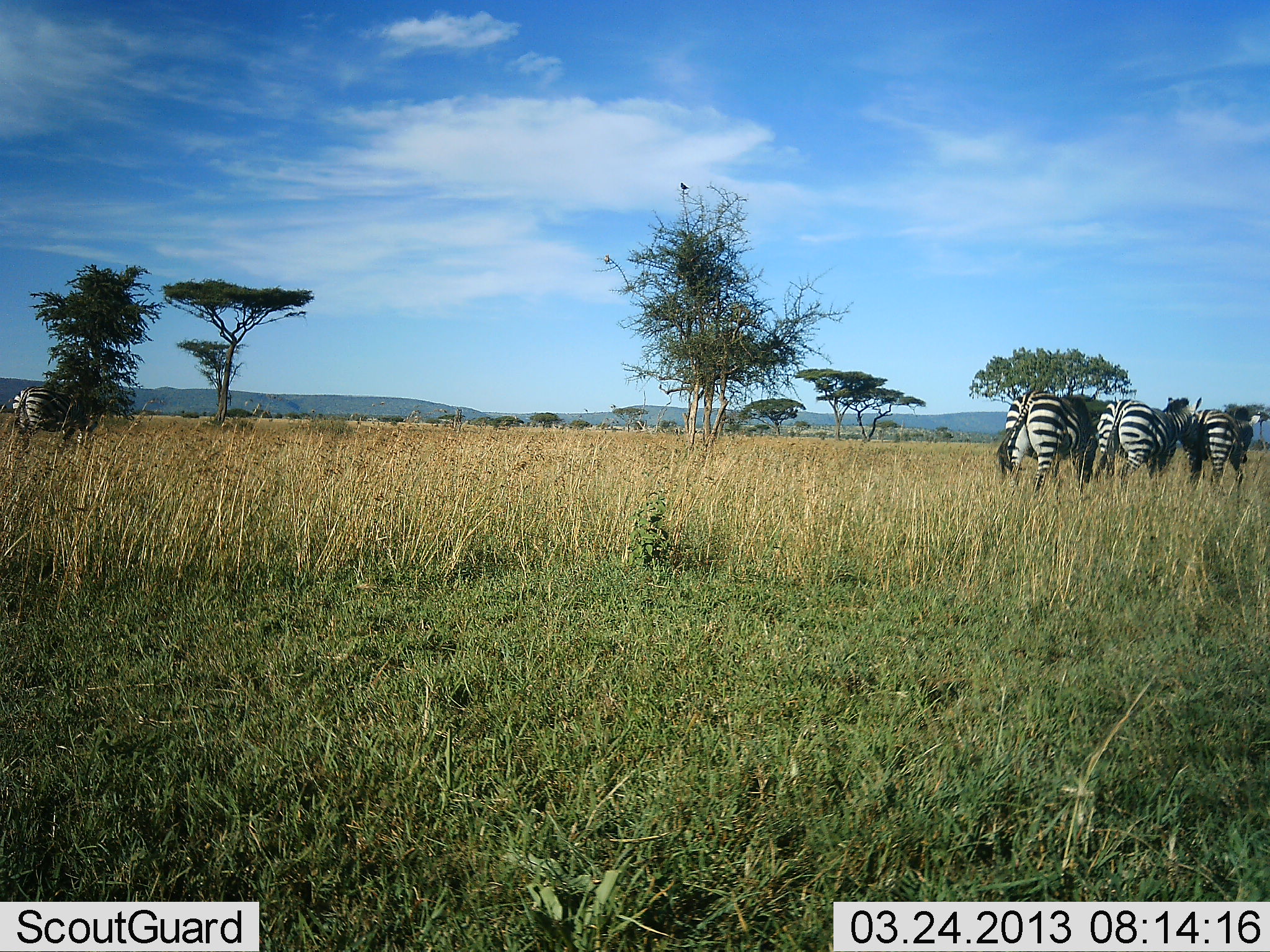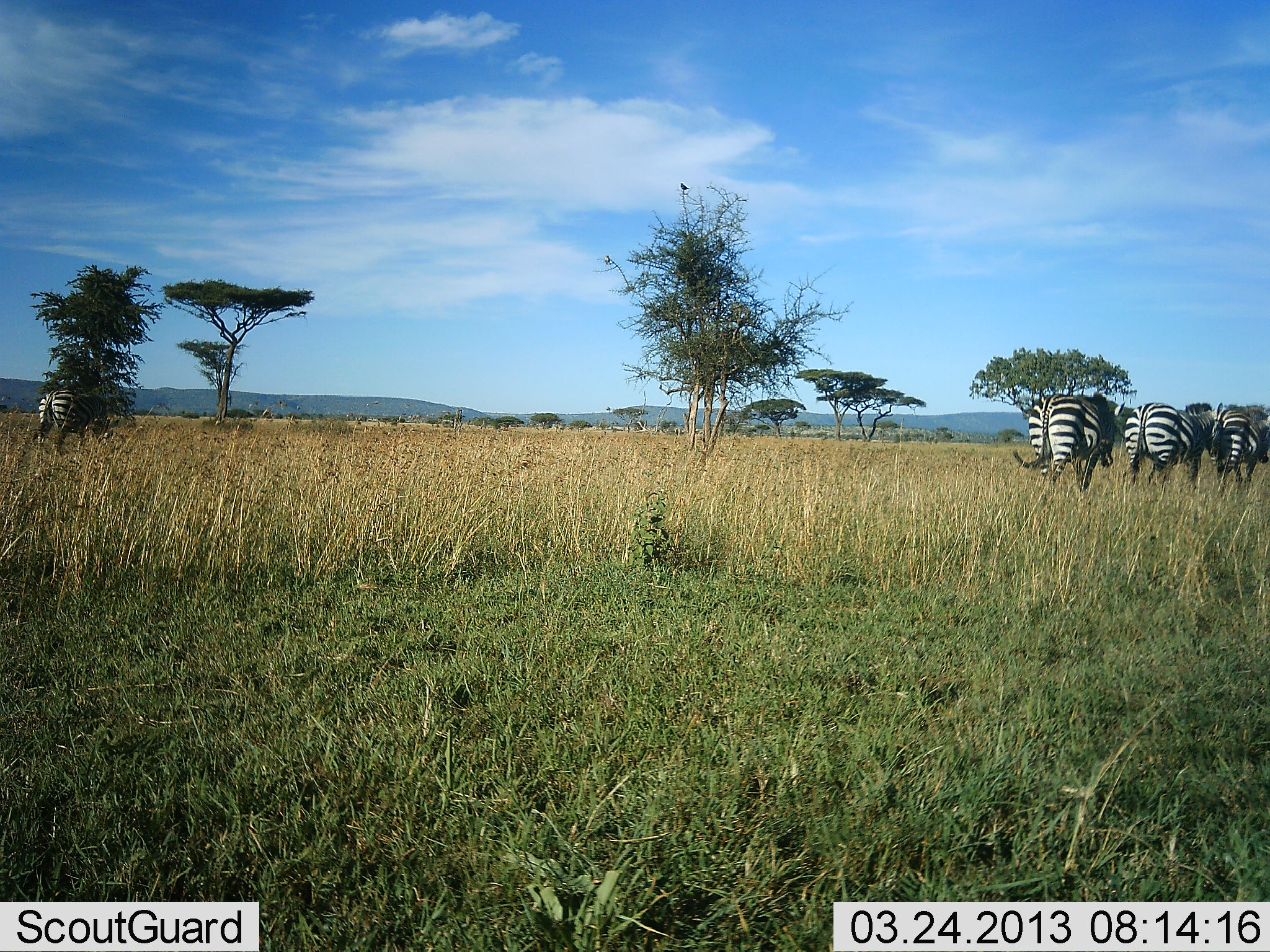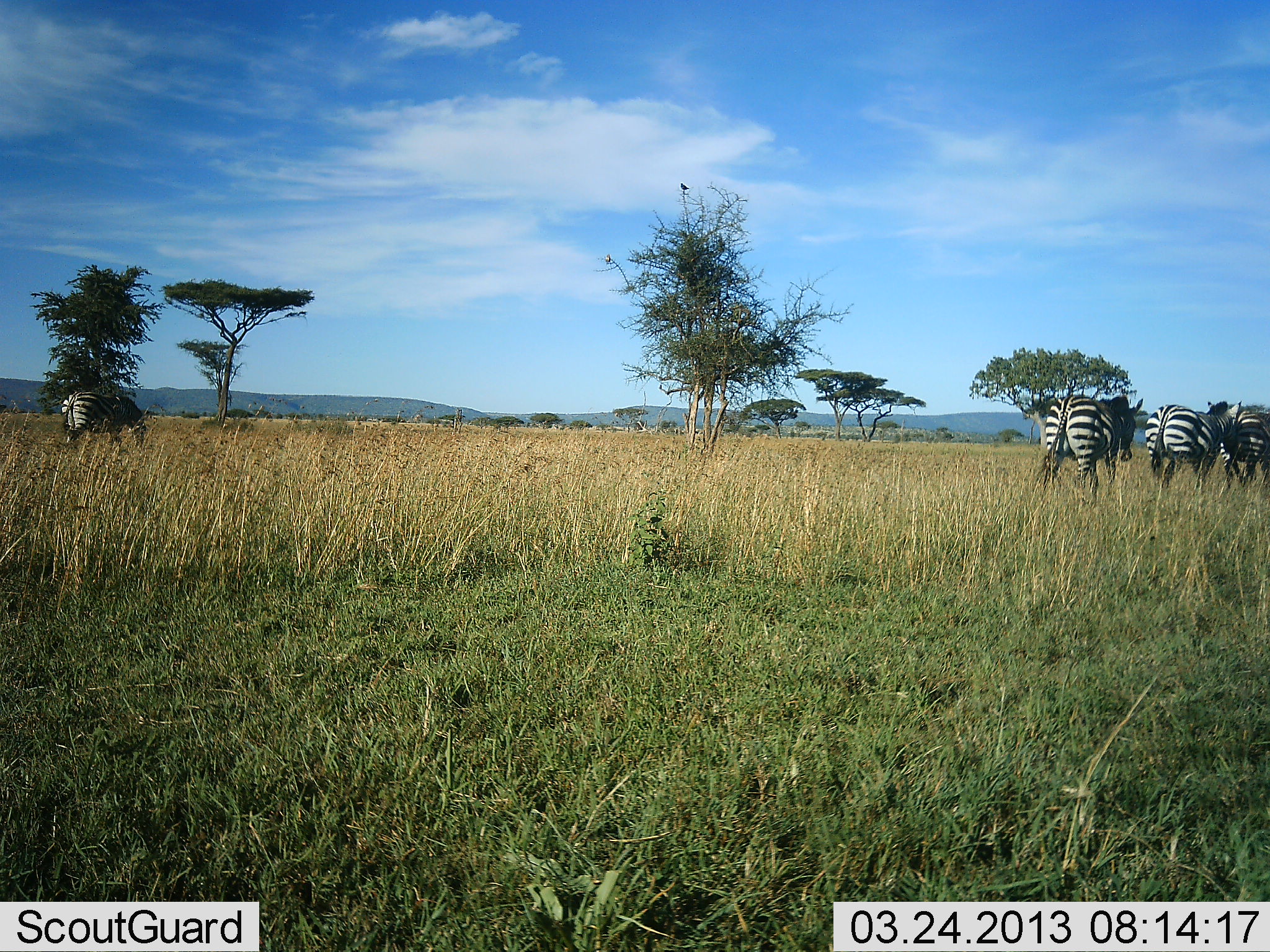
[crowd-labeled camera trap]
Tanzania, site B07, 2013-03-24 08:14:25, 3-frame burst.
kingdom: Animalia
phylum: Chordata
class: Mammalia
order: Perissodactyla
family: Equidae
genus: Equus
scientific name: Equus quagga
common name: plains zebra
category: zebra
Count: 4.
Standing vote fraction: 4%.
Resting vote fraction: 0%.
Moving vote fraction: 96%.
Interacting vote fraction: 4%.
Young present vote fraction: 0%.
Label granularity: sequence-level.